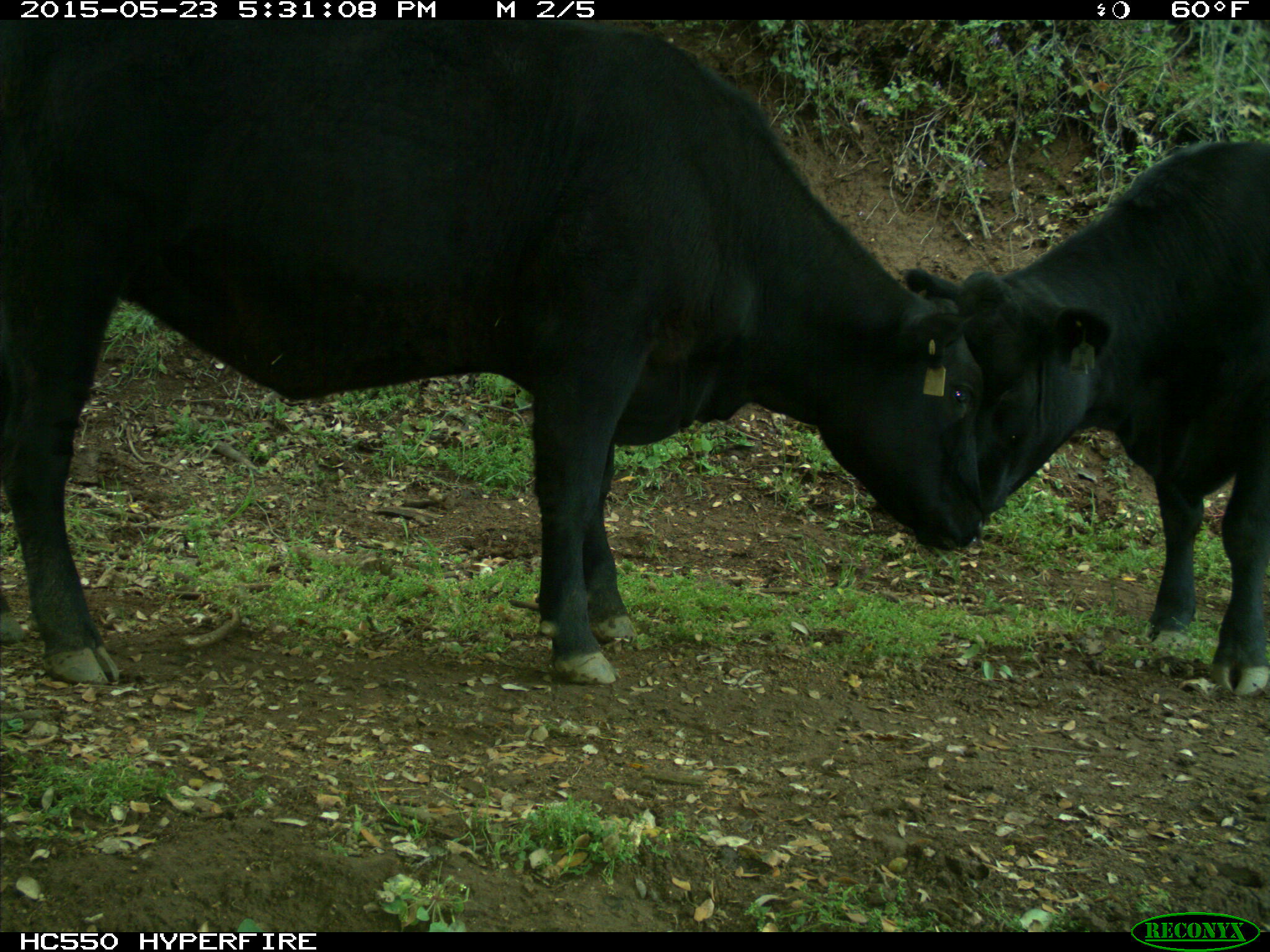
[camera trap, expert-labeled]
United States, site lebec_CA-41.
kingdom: Animalia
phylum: Chordata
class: Mammalia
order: Artiodactyla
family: Bovidae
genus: Bos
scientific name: Bos taurus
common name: domestic cow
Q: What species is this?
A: Bos taurus (domestic cow).